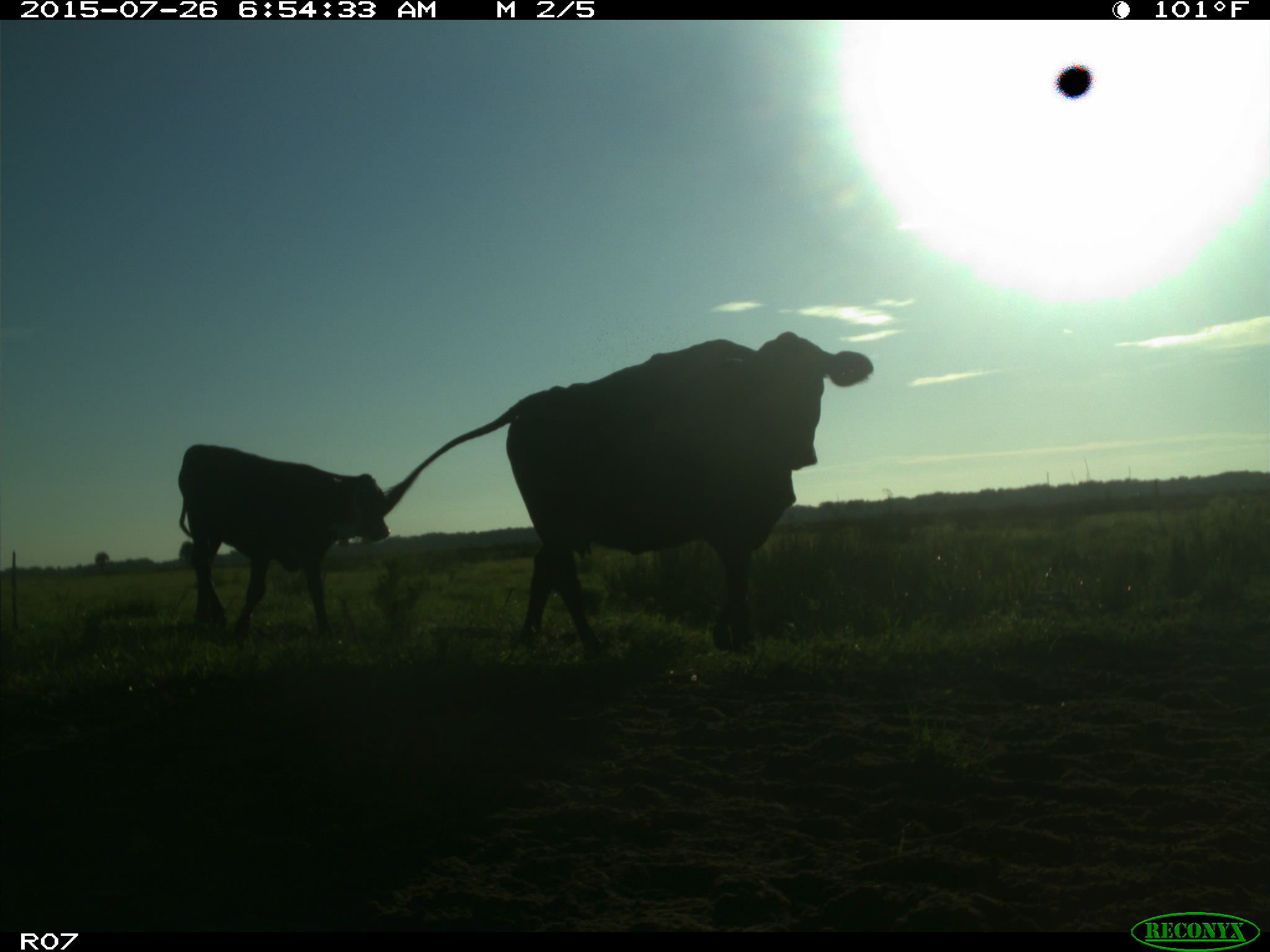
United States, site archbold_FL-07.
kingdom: Animalia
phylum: Chordata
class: Mammalia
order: Artiodactyla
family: Bovidae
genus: Bos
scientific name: Bos taurus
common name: domestic cow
Bos taurus (domestic cow).